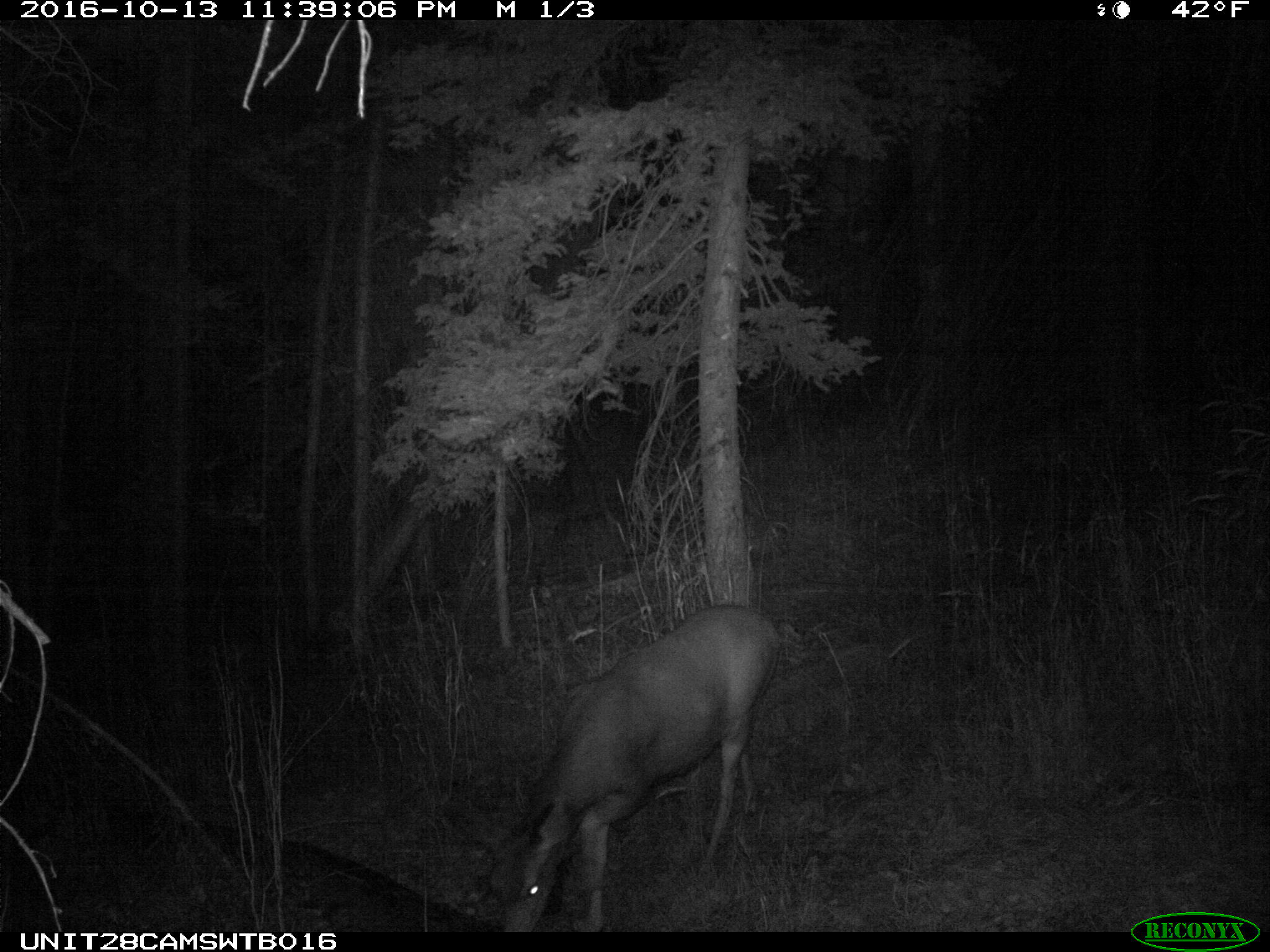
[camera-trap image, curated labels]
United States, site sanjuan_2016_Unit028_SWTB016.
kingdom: Animalia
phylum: Chordata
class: Mammalia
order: Artiodactyla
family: Cervidae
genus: Odocoileus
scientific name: Odocoileus hemionus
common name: mule deer